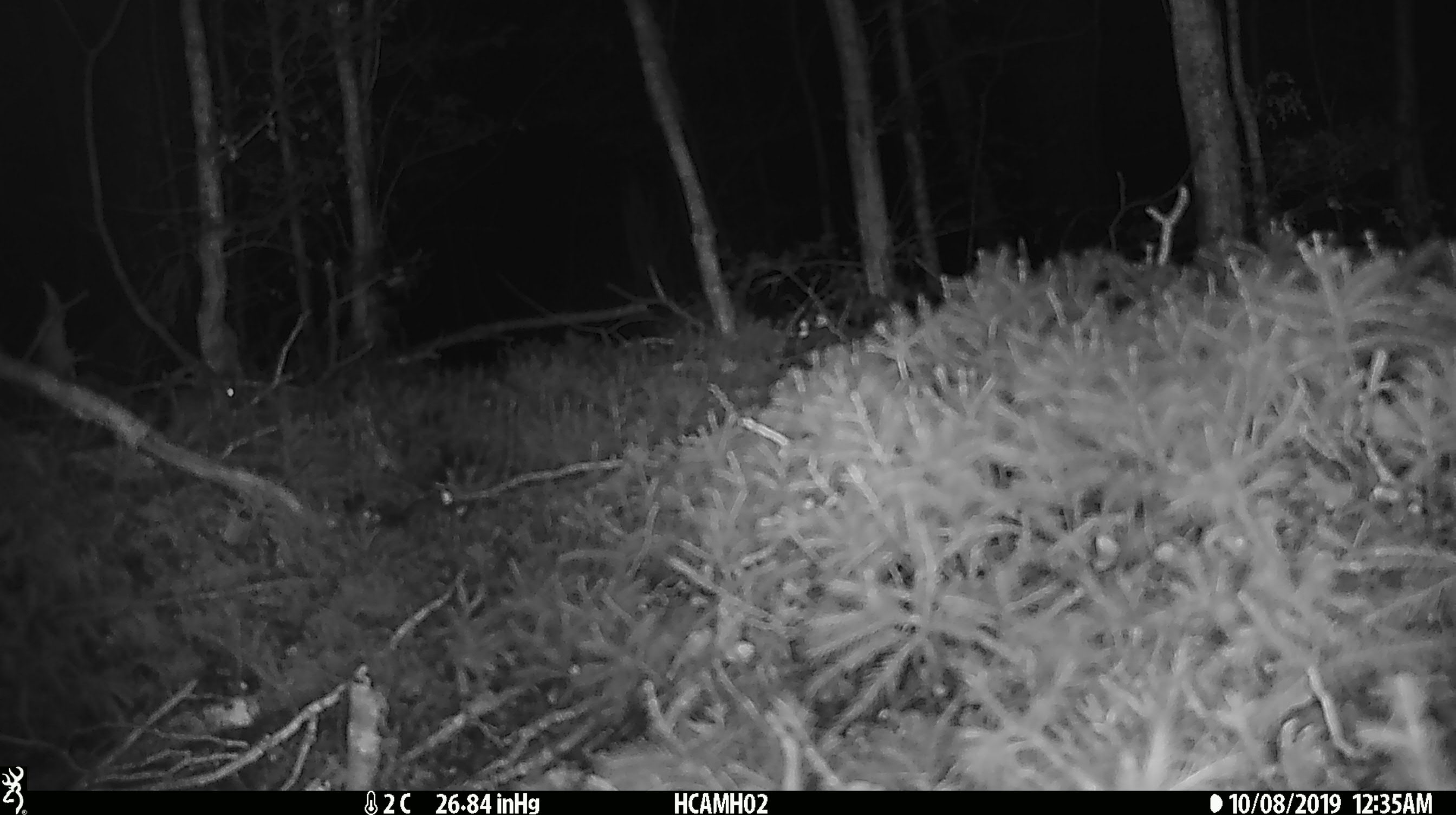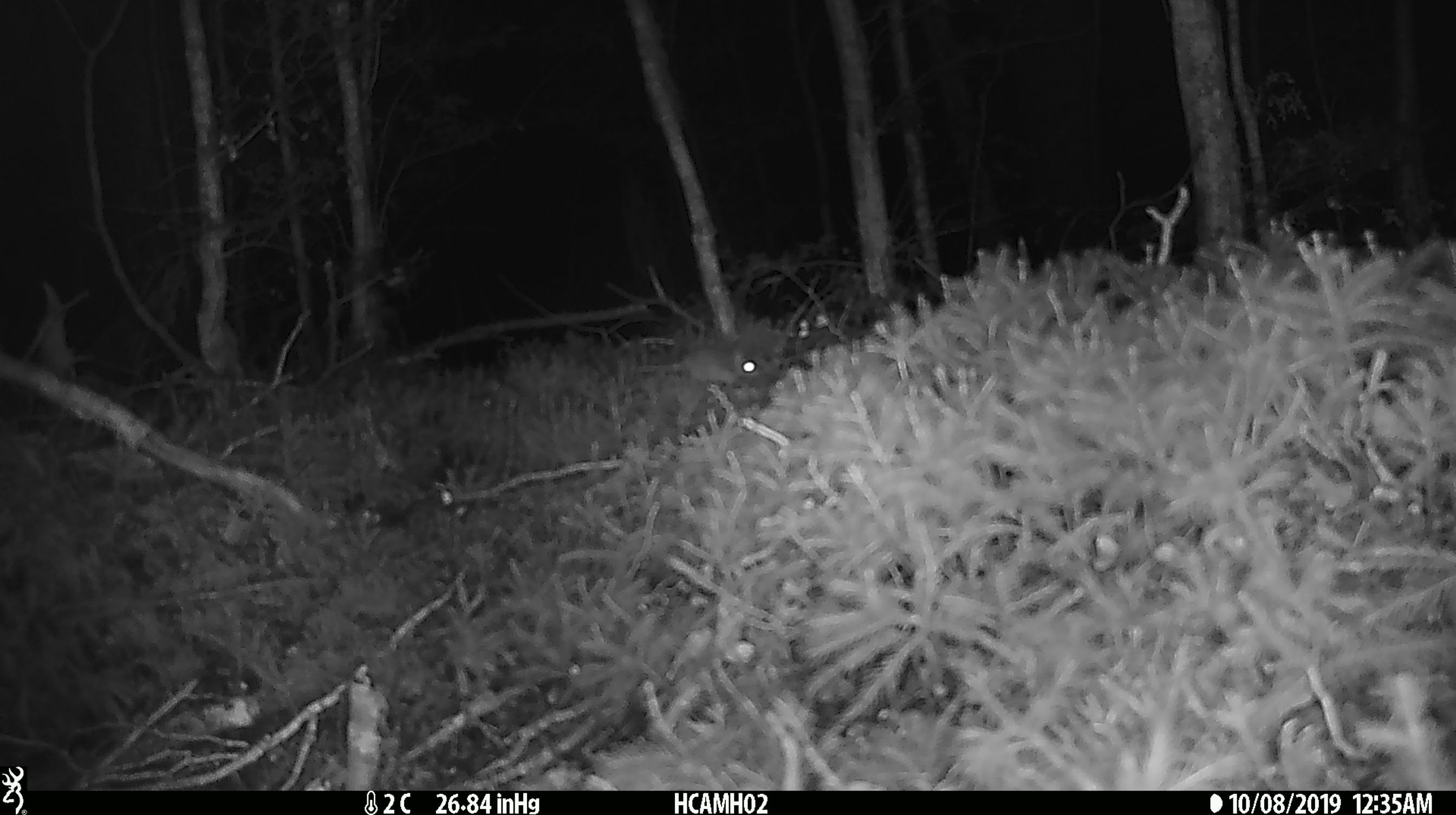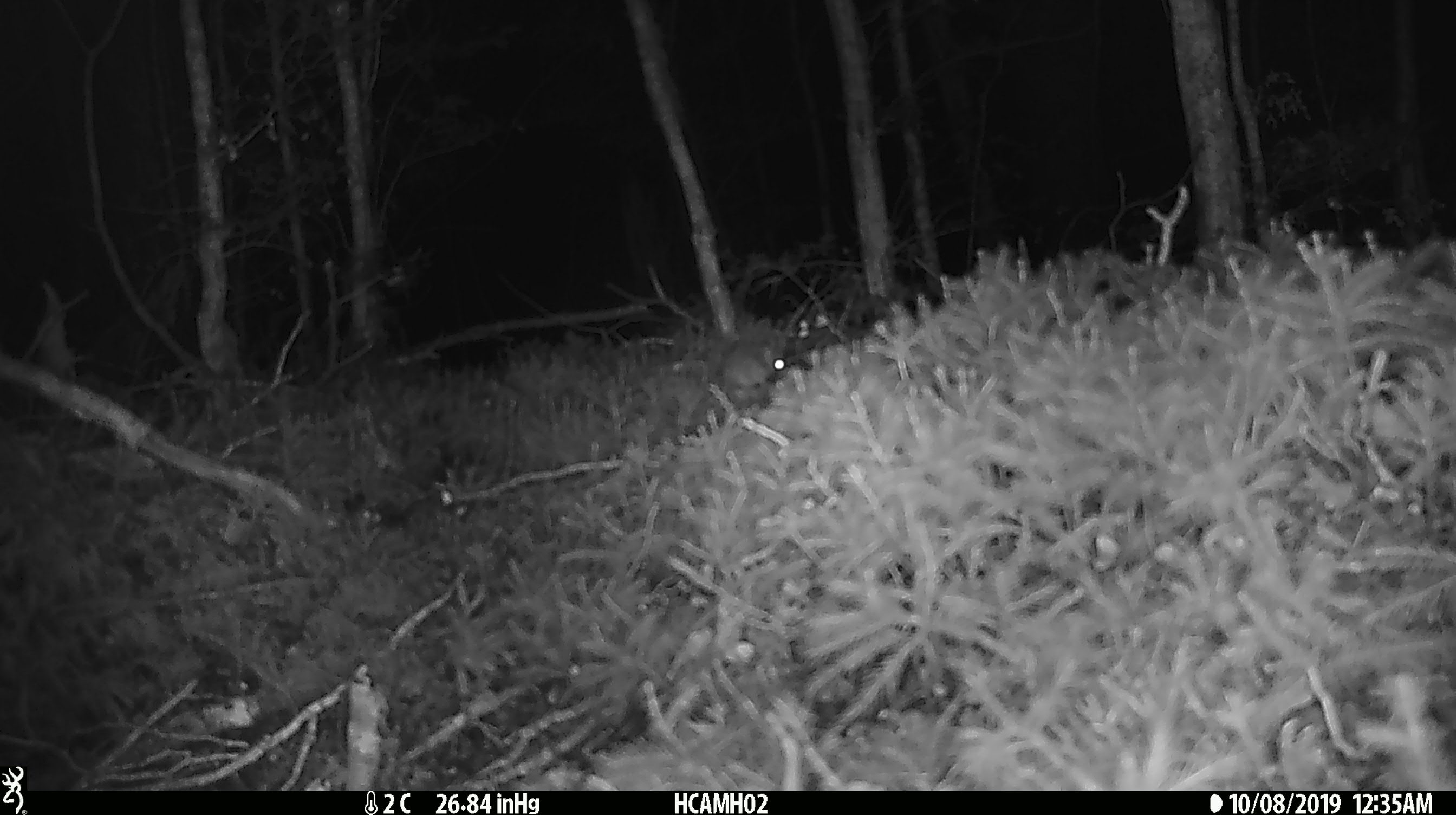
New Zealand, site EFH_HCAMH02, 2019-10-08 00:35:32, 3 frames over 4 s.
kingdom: Animalia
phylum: Chordata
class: Mammalia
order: Rodentia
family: Muridae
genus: Mus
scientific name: Mus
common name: mouse